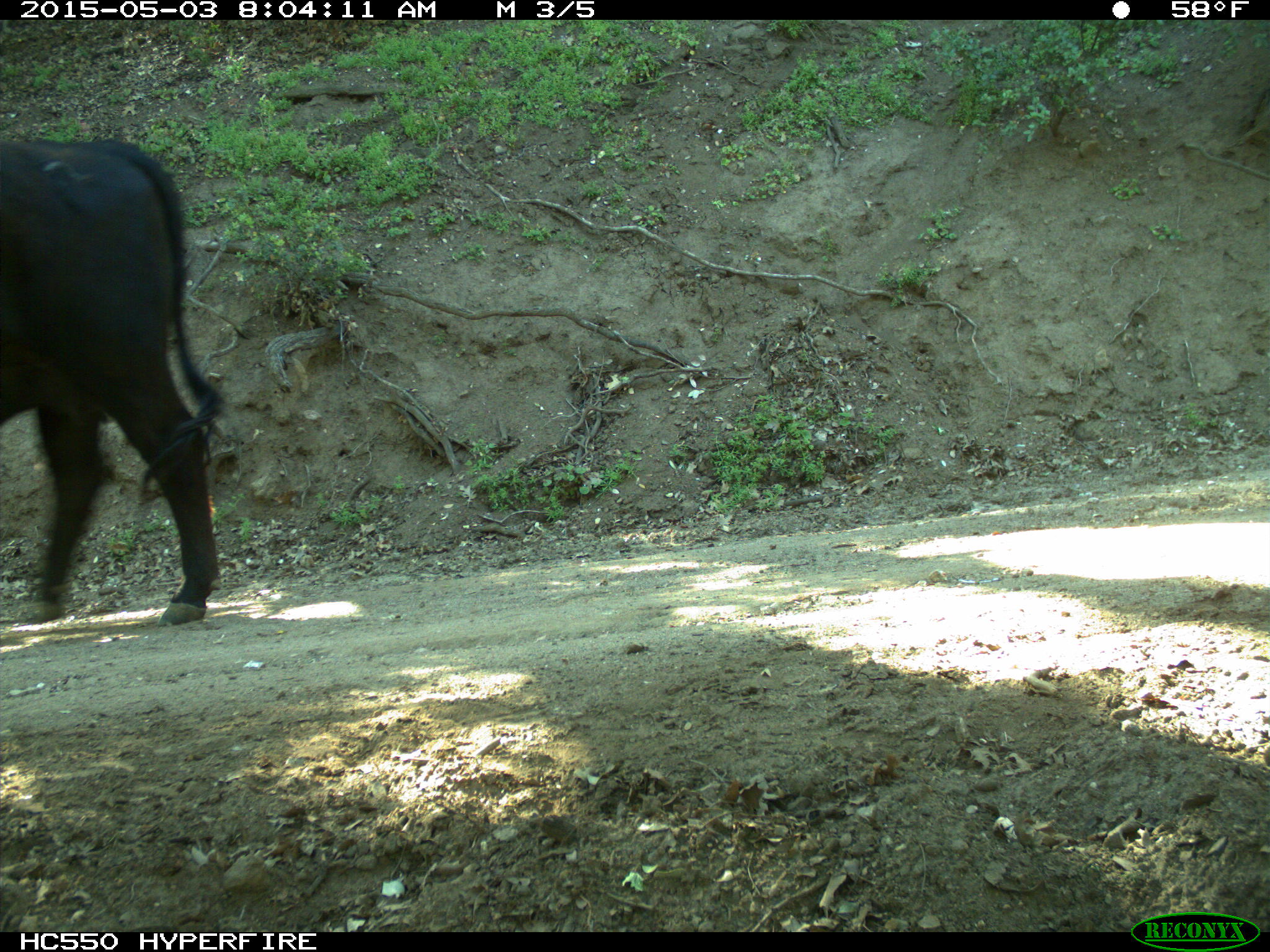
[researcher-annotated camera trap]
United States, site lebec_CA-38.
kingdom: Animalia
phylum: Chordata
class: Mammalia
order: Artiodactyla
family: Bovidae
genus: Bos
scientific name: Bos taurus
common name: domestic cow